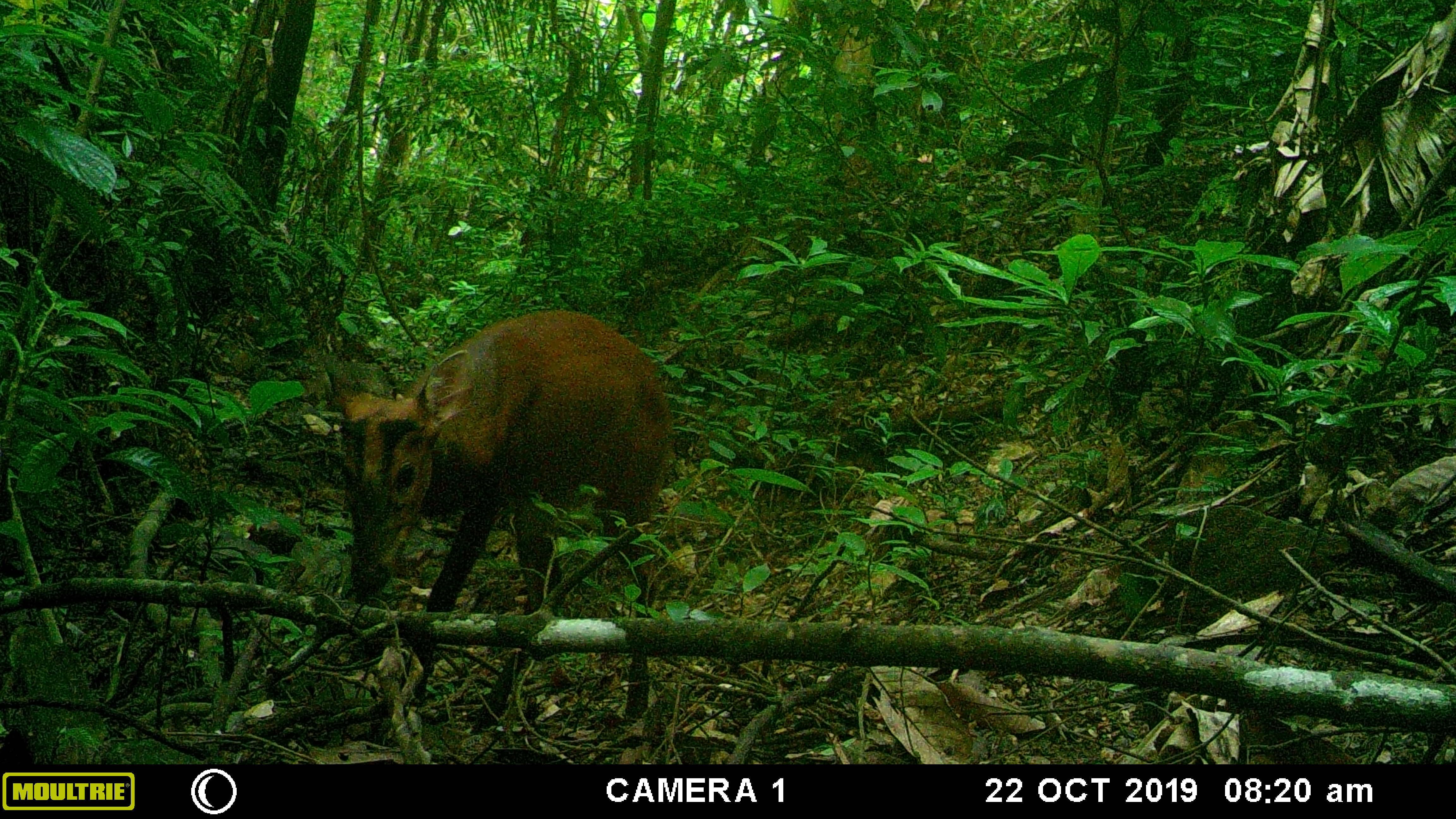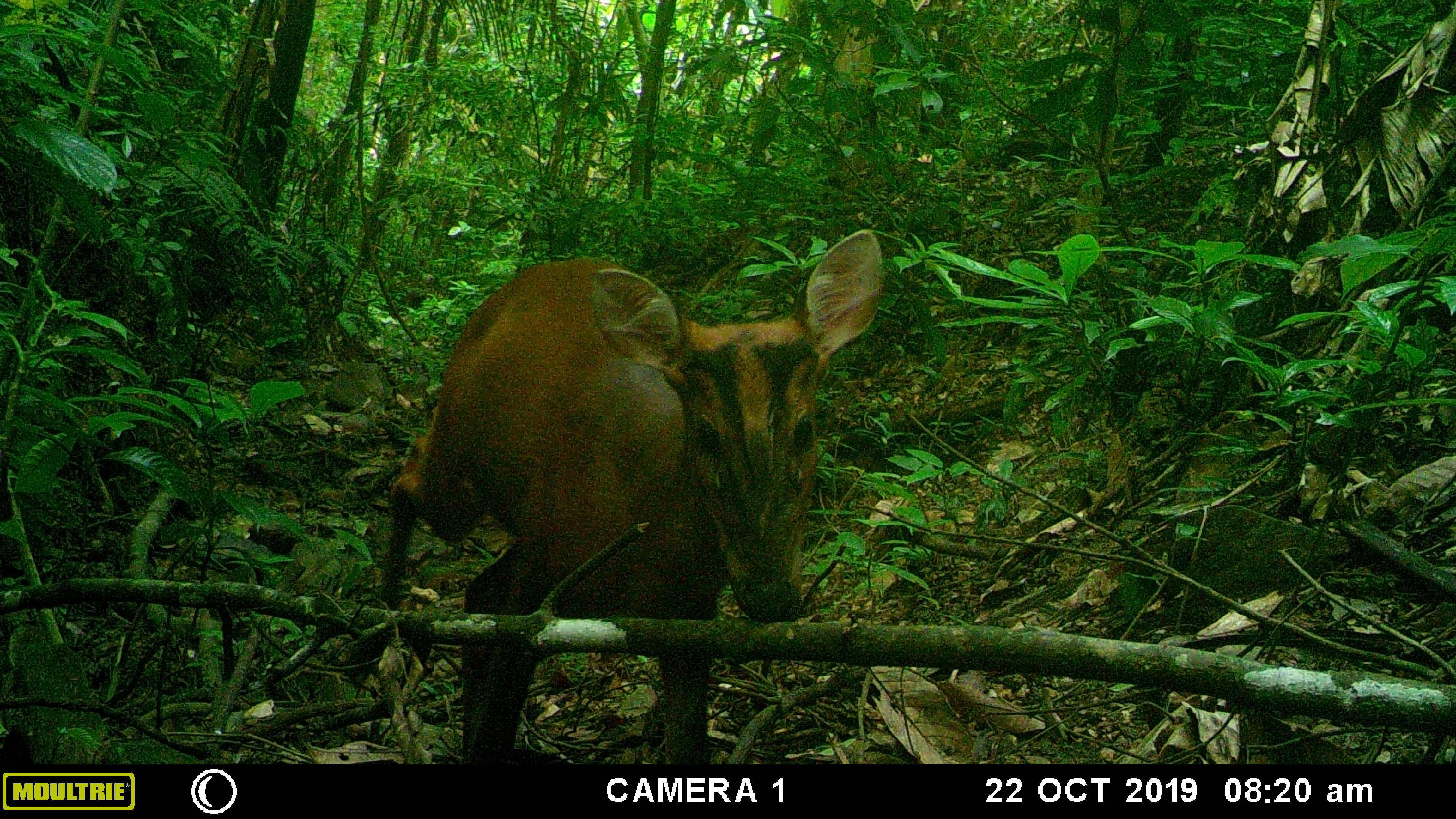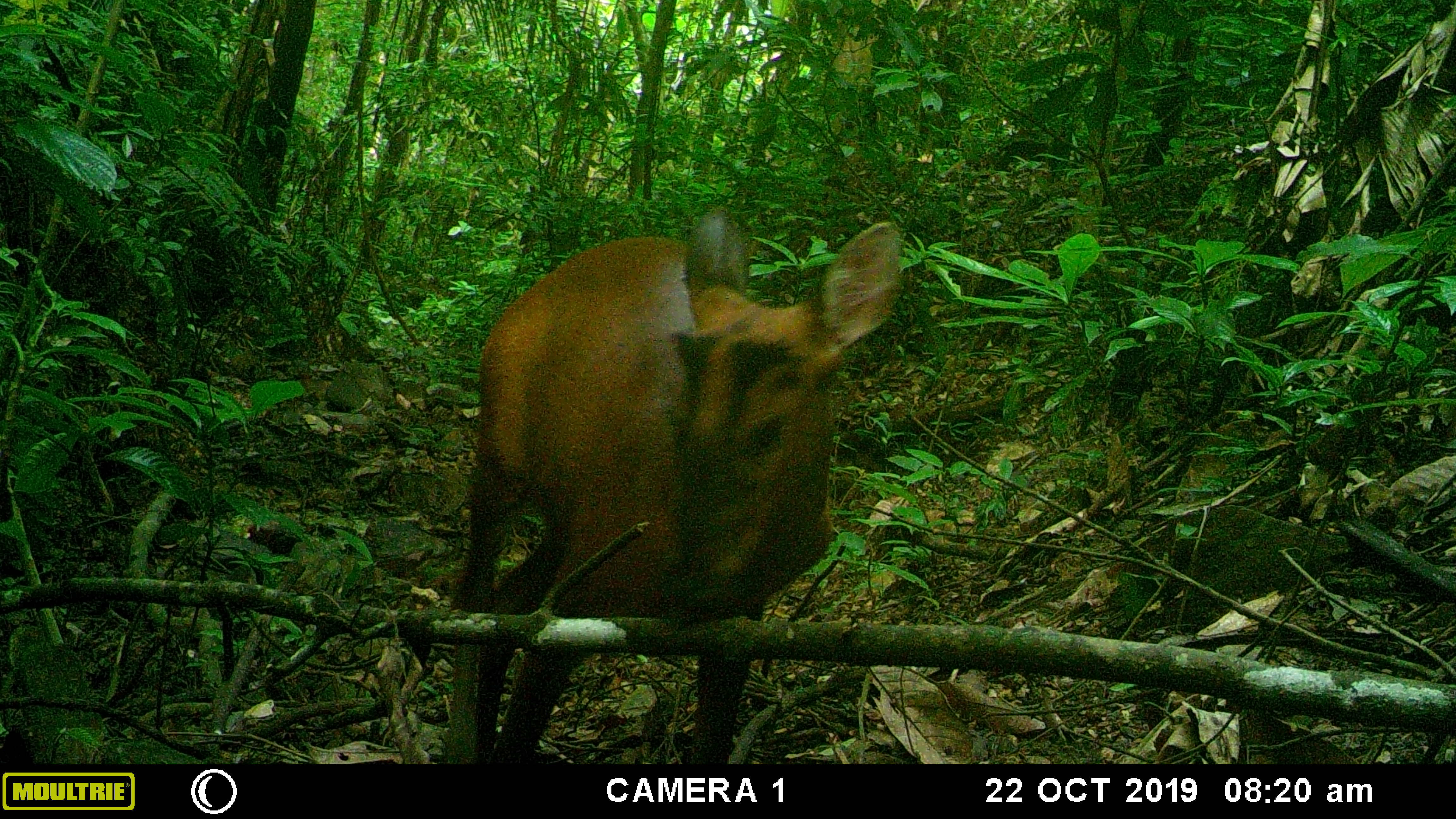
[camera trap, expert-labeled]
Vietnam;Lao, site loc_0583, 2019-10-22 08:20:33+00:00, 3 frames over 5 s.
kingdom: Animalia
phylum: Chordata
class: Mammalia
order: Artiodactyla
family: Cervidae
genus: Muntiacus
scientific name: Muntiacus muntjak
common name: red muntjac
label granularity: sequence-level